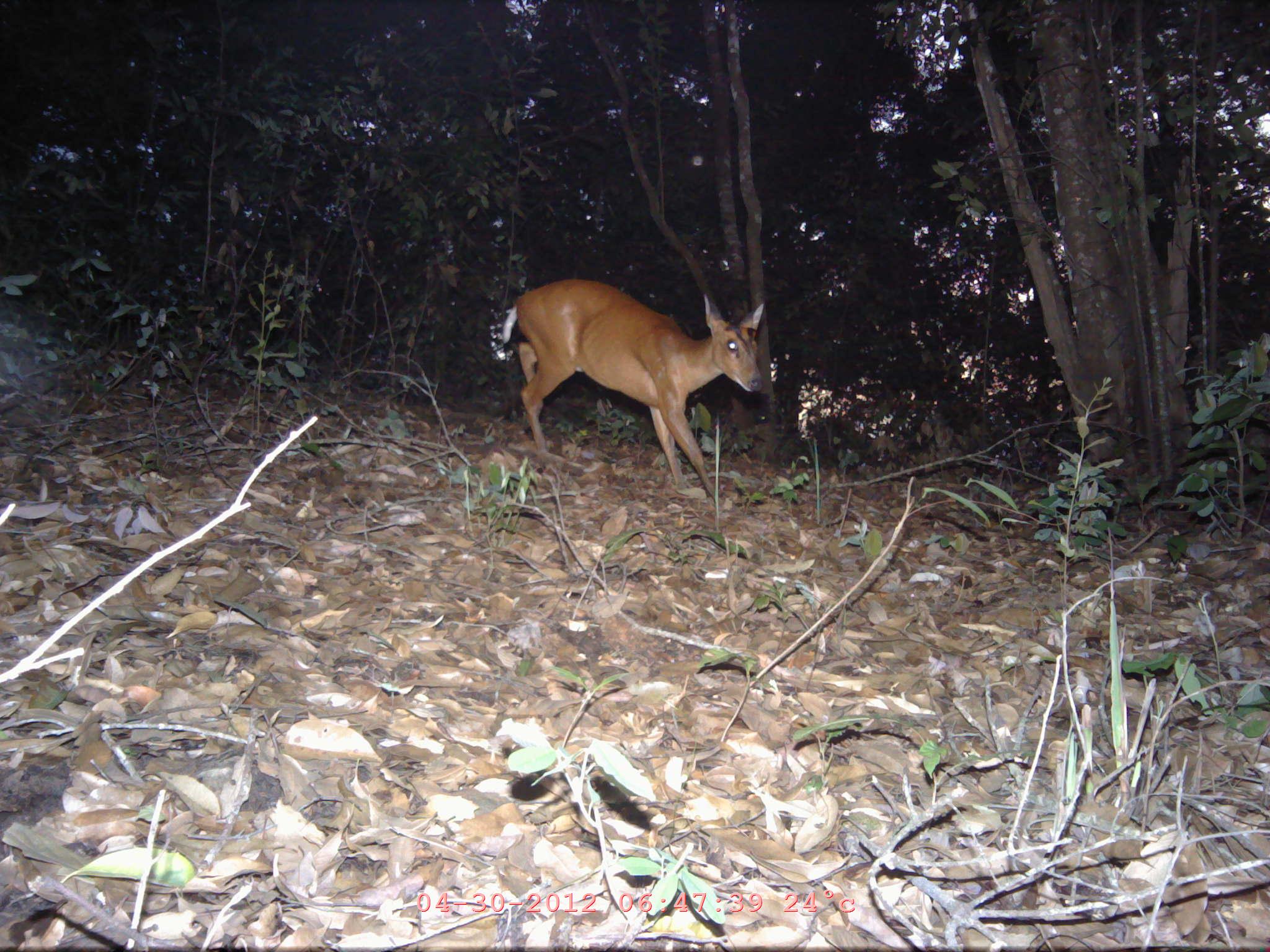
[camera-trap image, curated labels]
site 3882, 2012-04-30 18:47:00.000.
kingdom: Animalia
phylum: Chordata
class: Mammalia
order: Artiodactyla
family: Cervidae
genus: Muntiacus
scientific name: Muntiacus muntjak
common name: southern red muntjac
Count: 1.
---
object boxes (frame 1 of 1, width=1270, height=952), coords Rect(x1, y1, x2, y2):
muntiacus muntjak: Rect(501, 279, 765, 506)